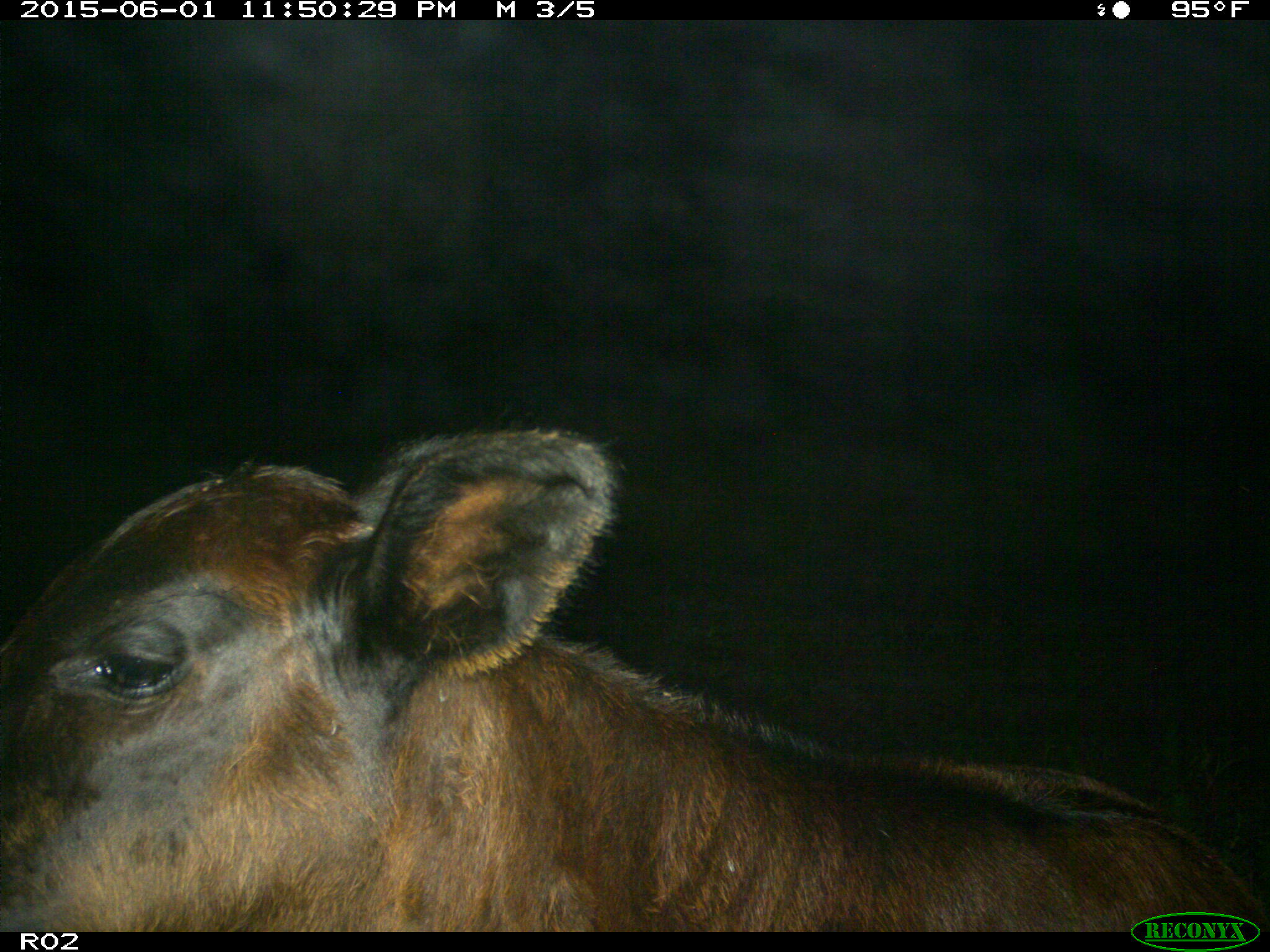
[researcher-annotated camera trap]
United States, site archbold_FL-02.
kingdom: Animalia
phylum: Chordata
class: Mammalia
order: Artiodactyla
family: Bovidae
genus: Bos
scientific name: Bos taurus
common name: domestic cow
Bos taurus (domestic cow).